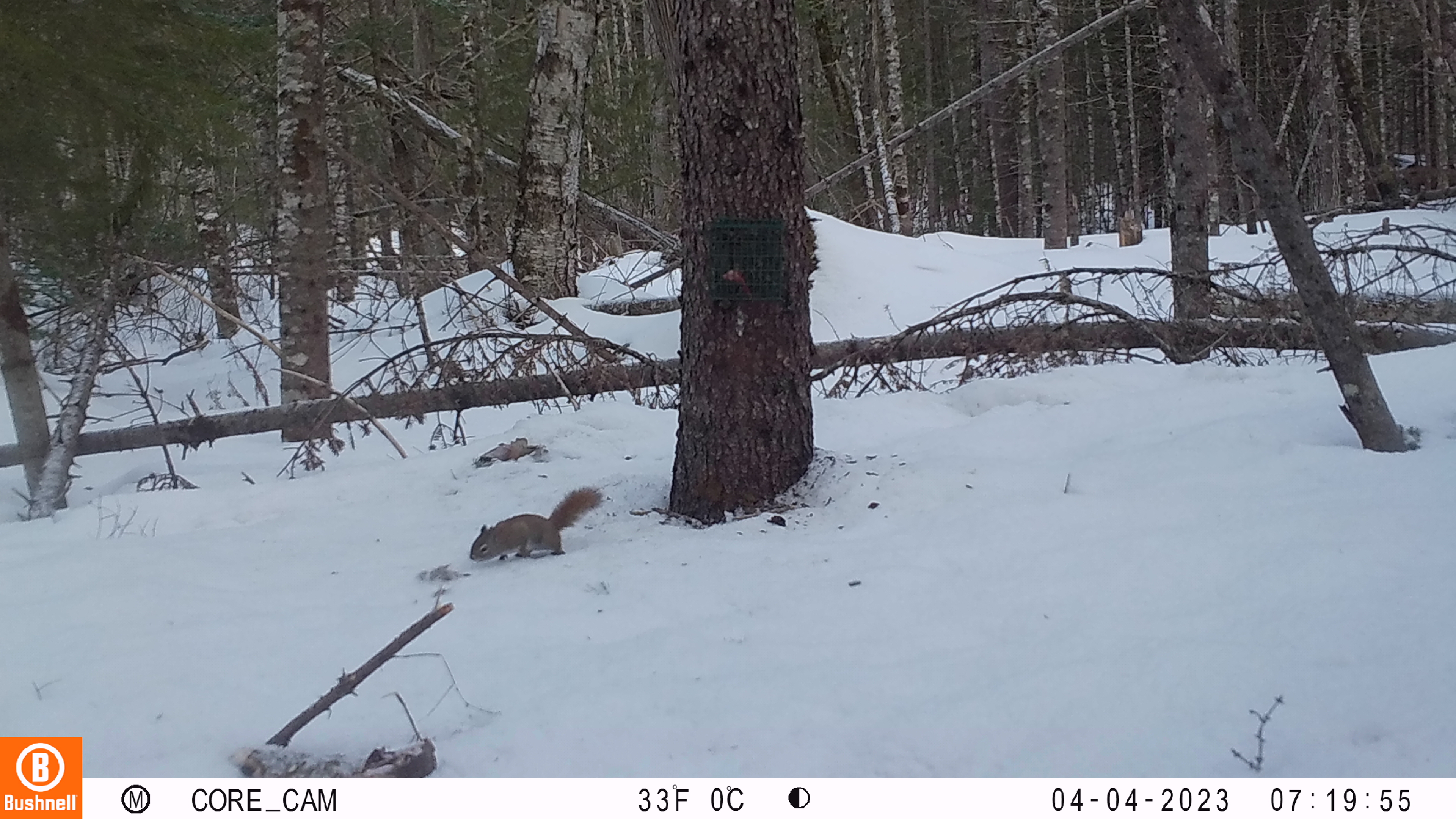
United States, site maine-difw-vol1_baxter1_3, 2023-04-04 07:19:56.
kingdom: Animalia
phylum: Chordata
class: Mammalia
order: Rodentia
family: Sciuridae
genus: Tamiasciurus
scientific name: Tamiasciurus hudsonicus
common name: red squirrel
Red squirrel (Tamiasciurus hudsonicus).